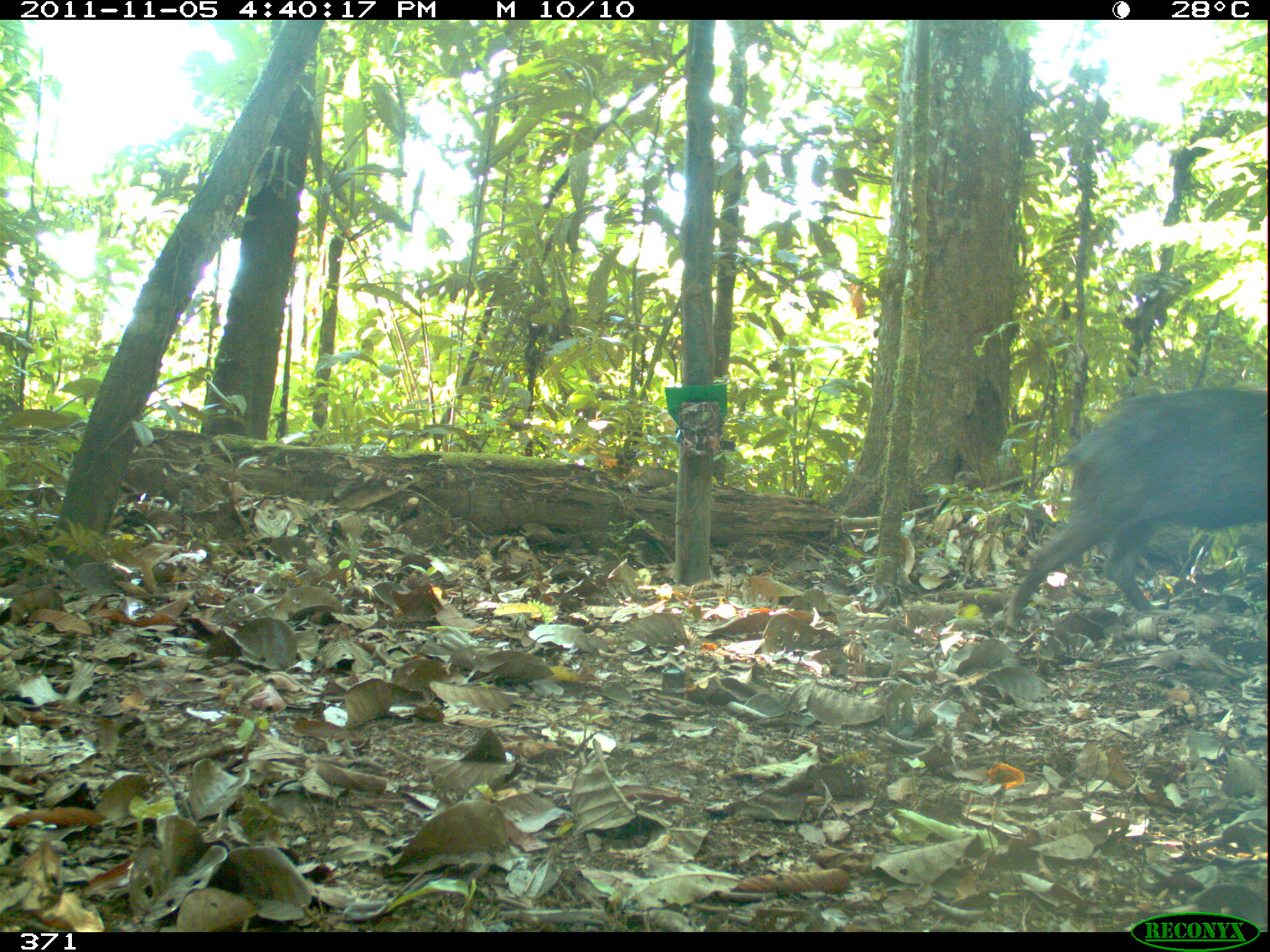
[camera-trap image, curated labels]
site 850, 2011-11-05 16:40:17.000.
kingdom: Animalia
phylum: Chordata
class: Mammalia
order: Artiodactyla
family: Tayassuidae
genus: Tayassu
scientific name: Tayassu pecari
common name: white-lipped peccary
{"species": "Tayassu pecari (white-lipped peccary)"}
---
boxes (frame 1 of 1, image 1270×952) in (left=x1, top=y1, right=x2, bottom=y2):
tayassu pecari: (left=1003, top=388, right=1260, bottom=630)